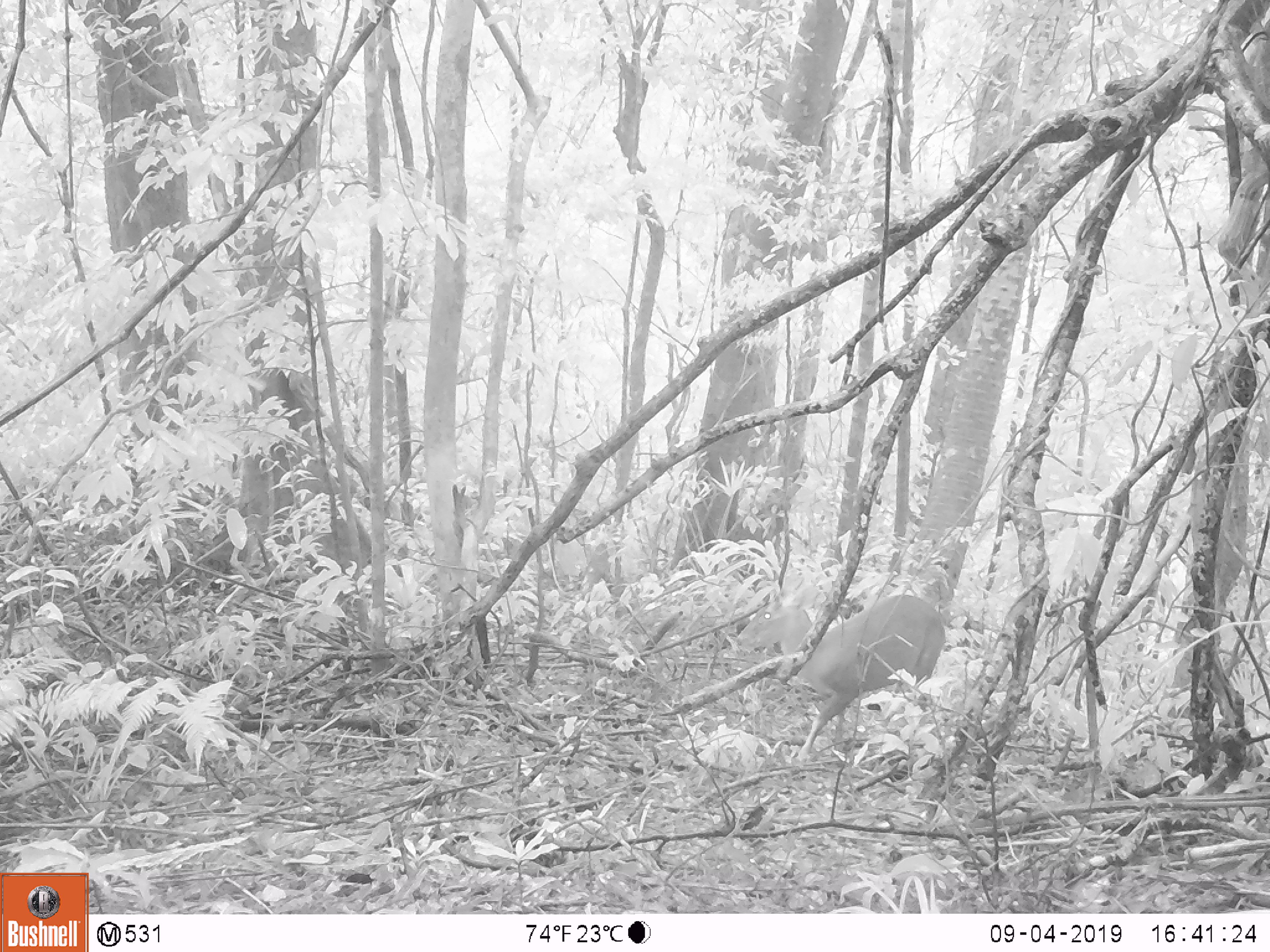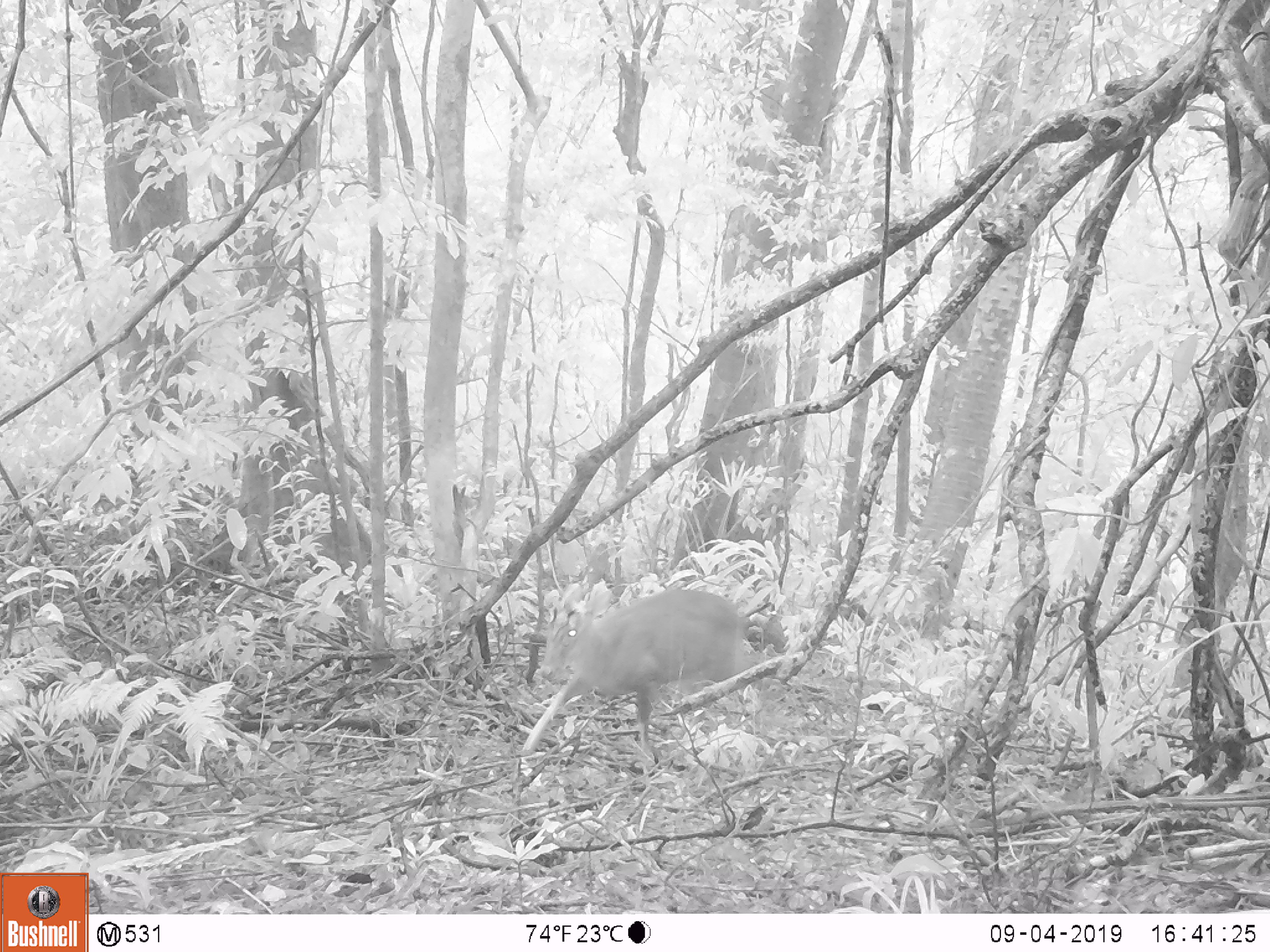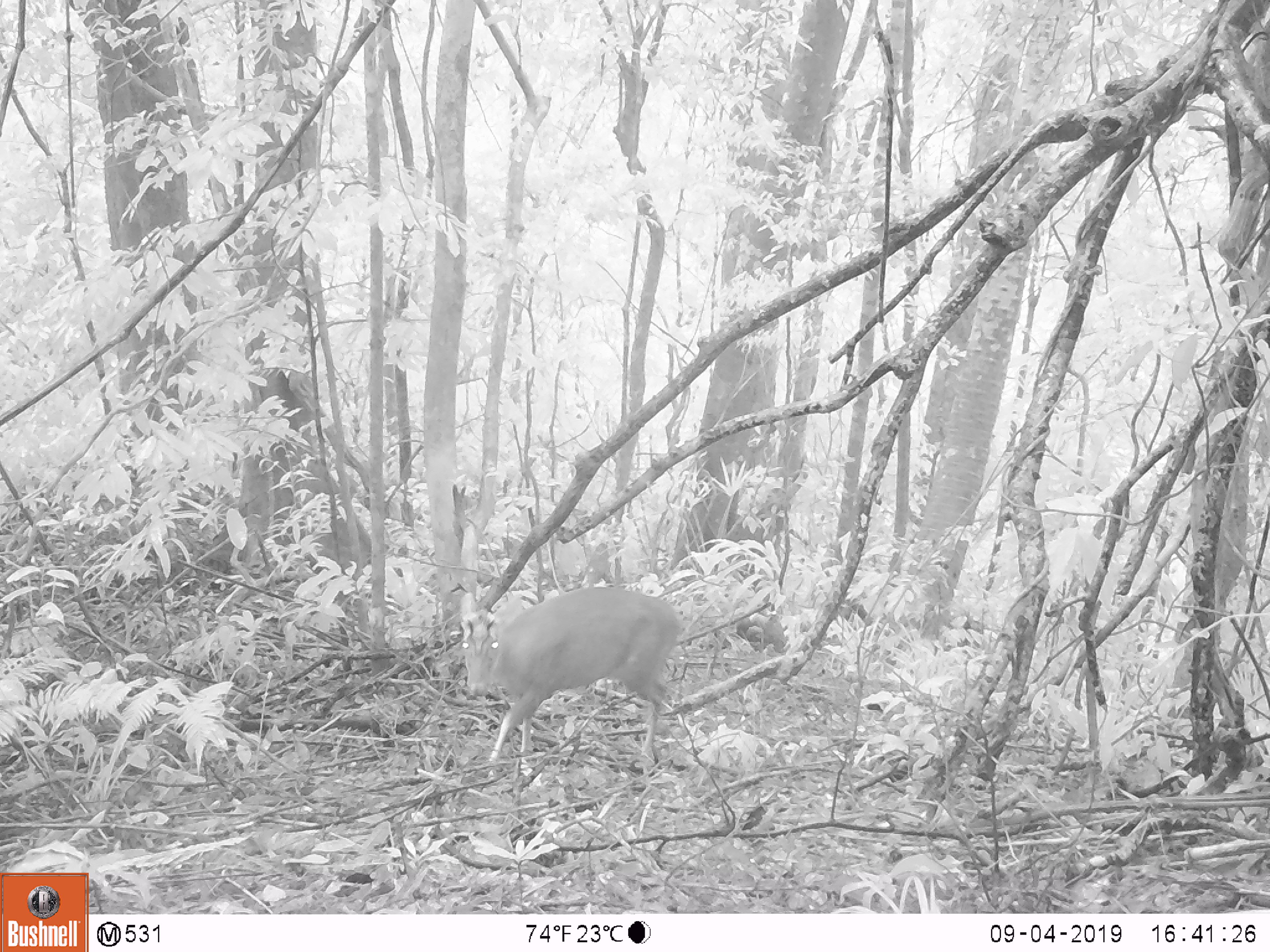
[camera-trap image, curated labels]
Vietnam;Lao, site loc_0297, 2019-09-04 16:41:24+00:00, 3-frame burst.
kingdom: Animalia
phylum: Chordata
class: Mammalia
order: Artiodactyla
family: Cervidae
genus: Muntiacus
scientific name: Muntiacus rooseveltorum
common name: roosevelt's muntjac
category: roosevelts muntjac group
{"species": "roosevelts muntjac group (roosevelt's muntjac) (Muntiacus rooseveltorum)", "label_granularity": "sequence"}